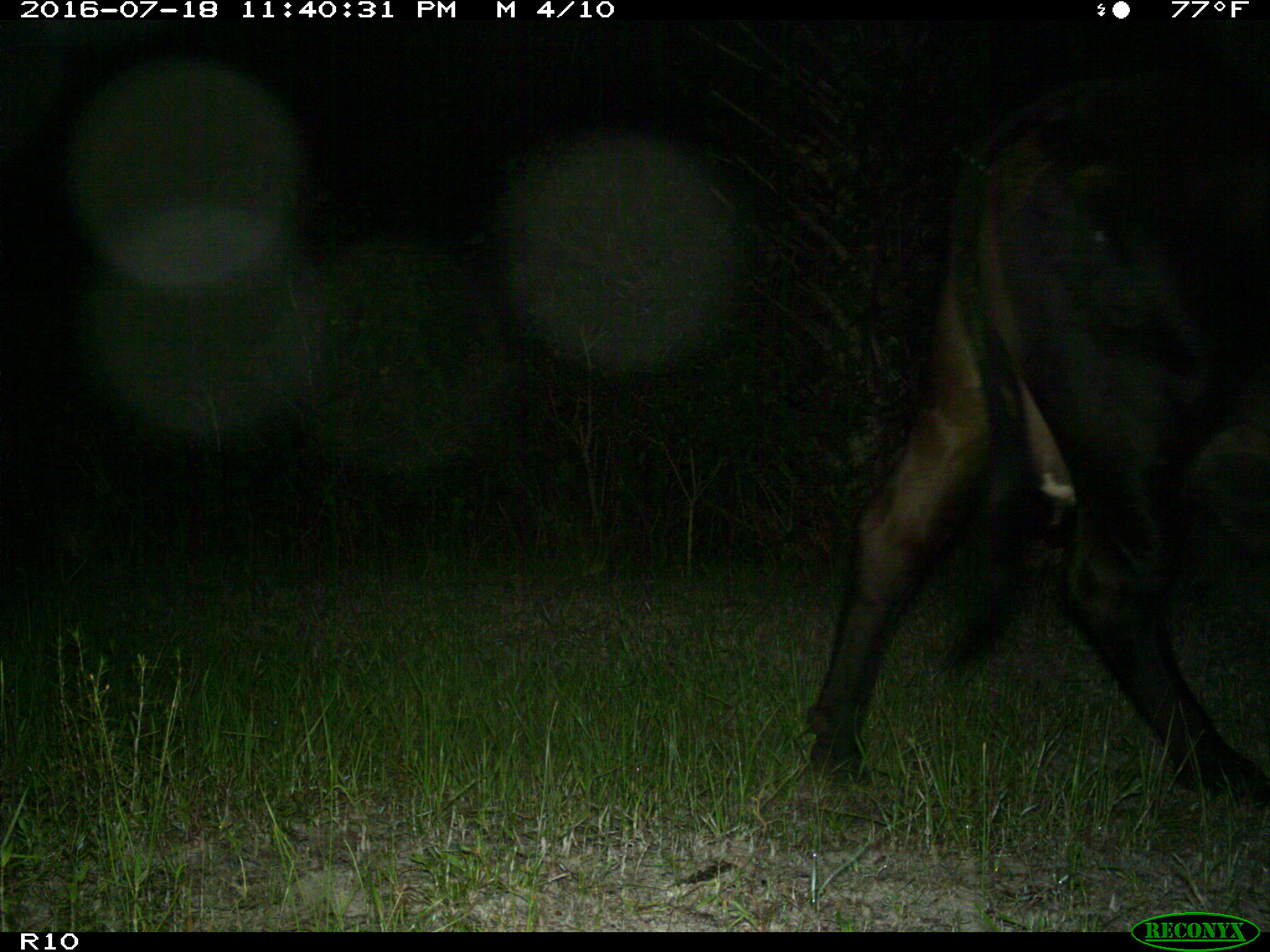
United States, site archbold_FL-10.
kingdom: Animalia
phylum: Chordata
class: Mammalia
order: Artiodactyla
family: Bovidae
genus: Bos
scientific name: Bos taurus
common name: domestic cow